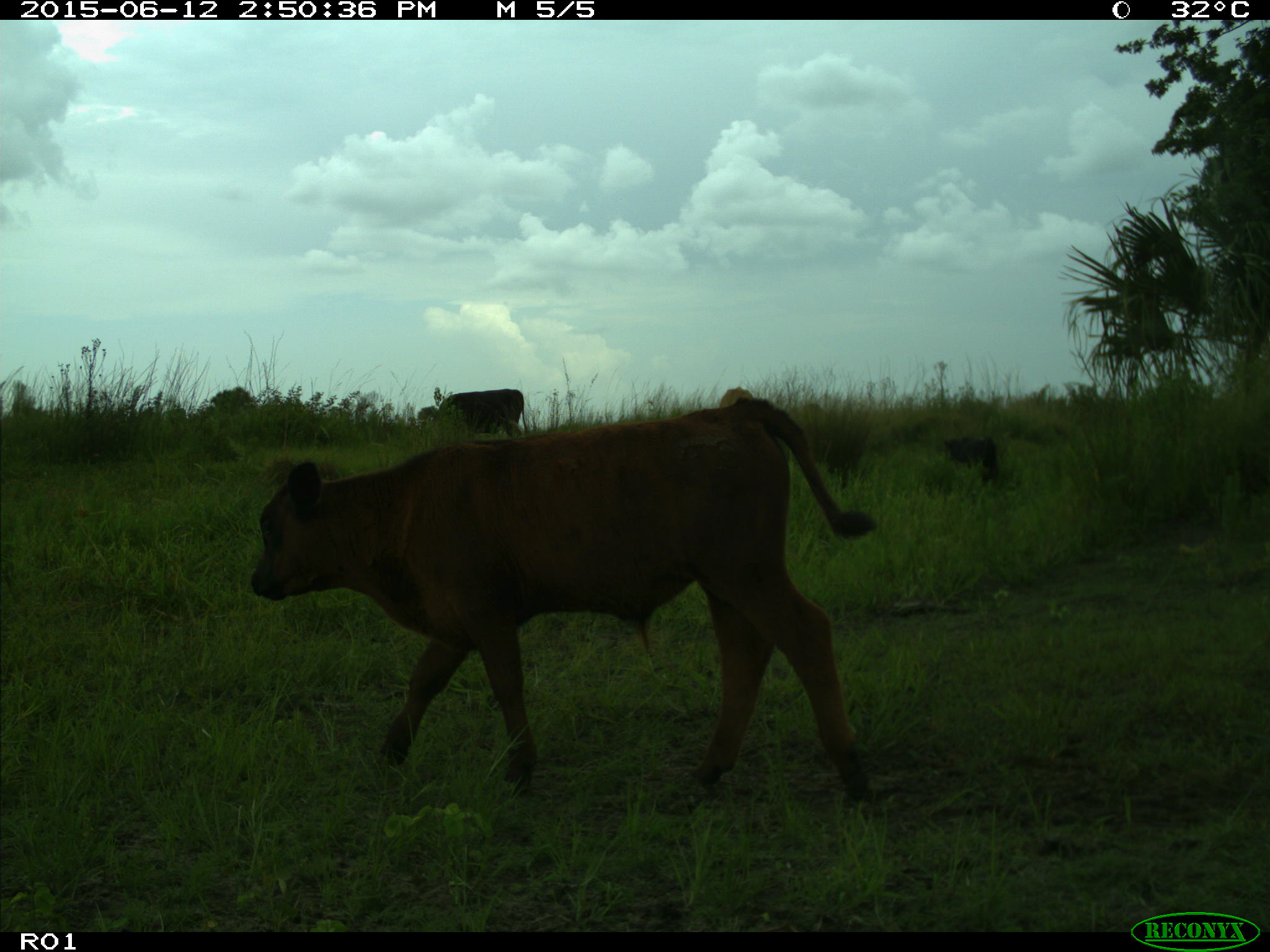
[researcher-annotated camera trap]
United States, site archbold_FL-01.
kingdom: Animalia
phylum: Chordata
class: Mammalia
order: Artiodactyla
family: Bovidae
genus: Bos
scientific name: Bos taurus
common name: domestic cow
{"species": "Bos taurus (domestic cow)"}